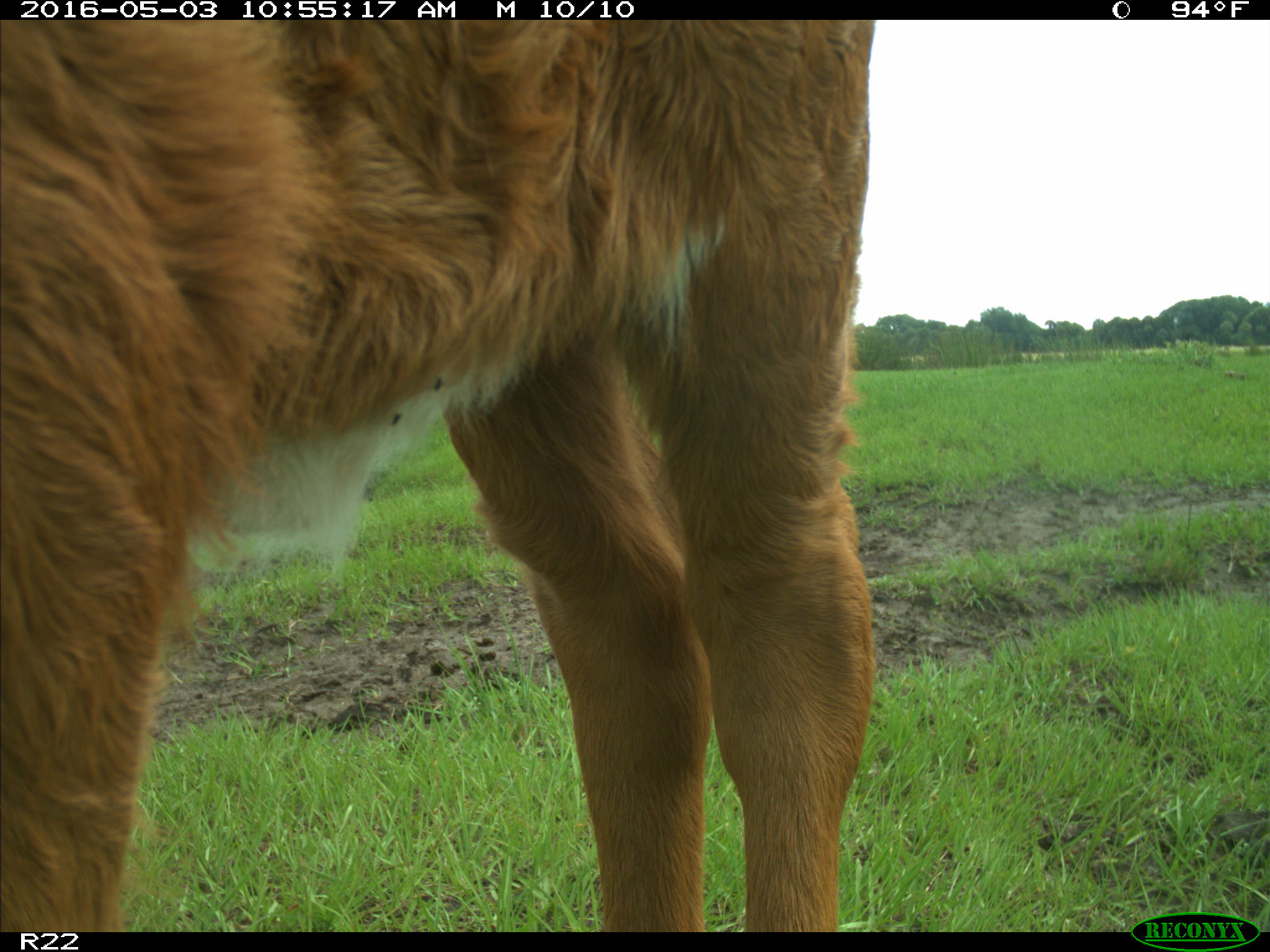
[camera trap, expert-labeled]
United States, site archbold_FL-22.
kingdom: Animalia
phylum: Chordata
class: Mammalia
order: Artiodactyla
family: Bovidae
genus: Bos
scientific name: Bos taurus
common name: domestic cow